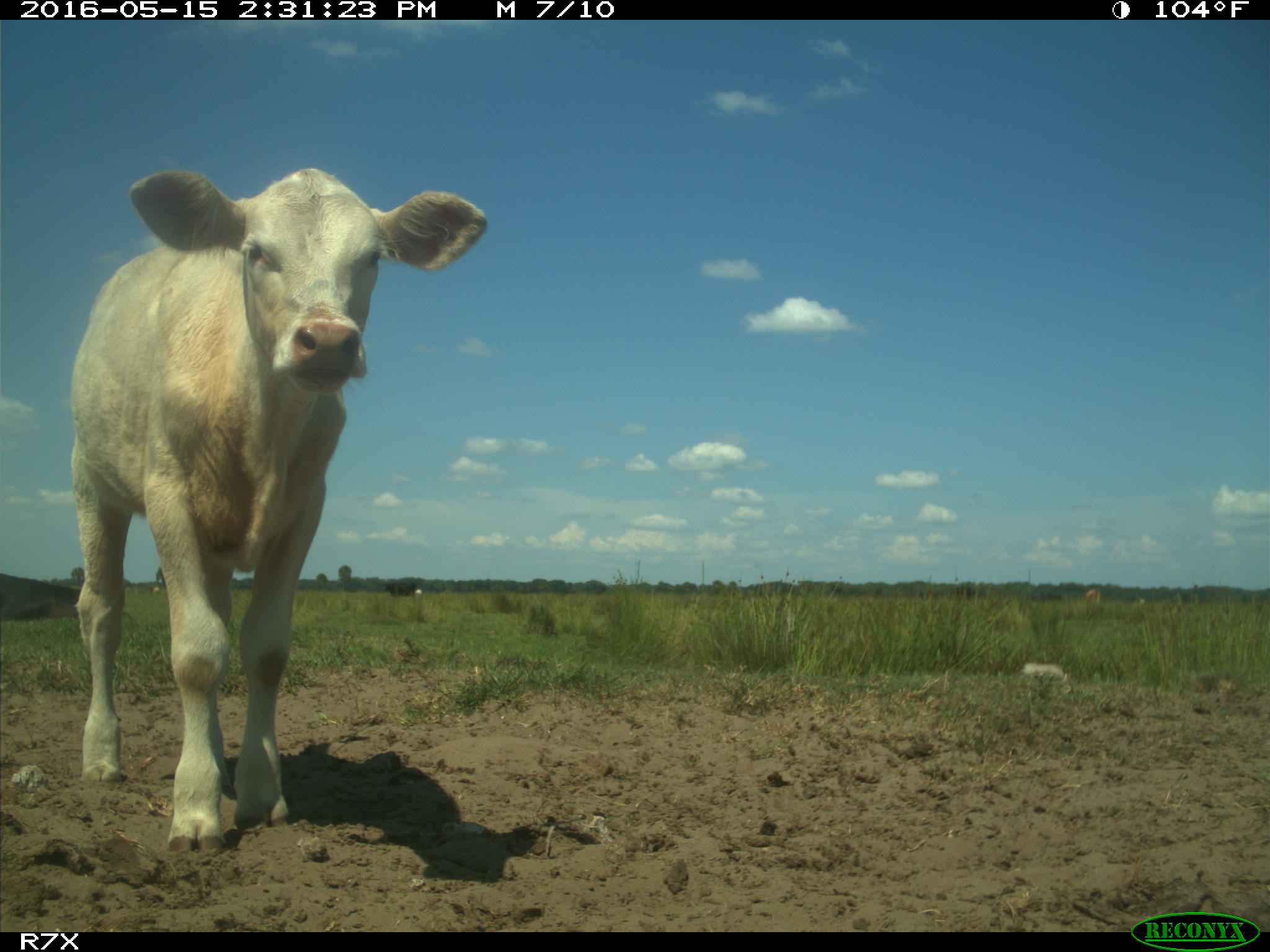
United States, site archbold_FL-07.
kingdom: Animalia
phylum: Chordata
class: Mammalia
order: Artiodactyla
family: Bovidae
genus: Bos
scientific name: Bos taurus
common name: domestic cow